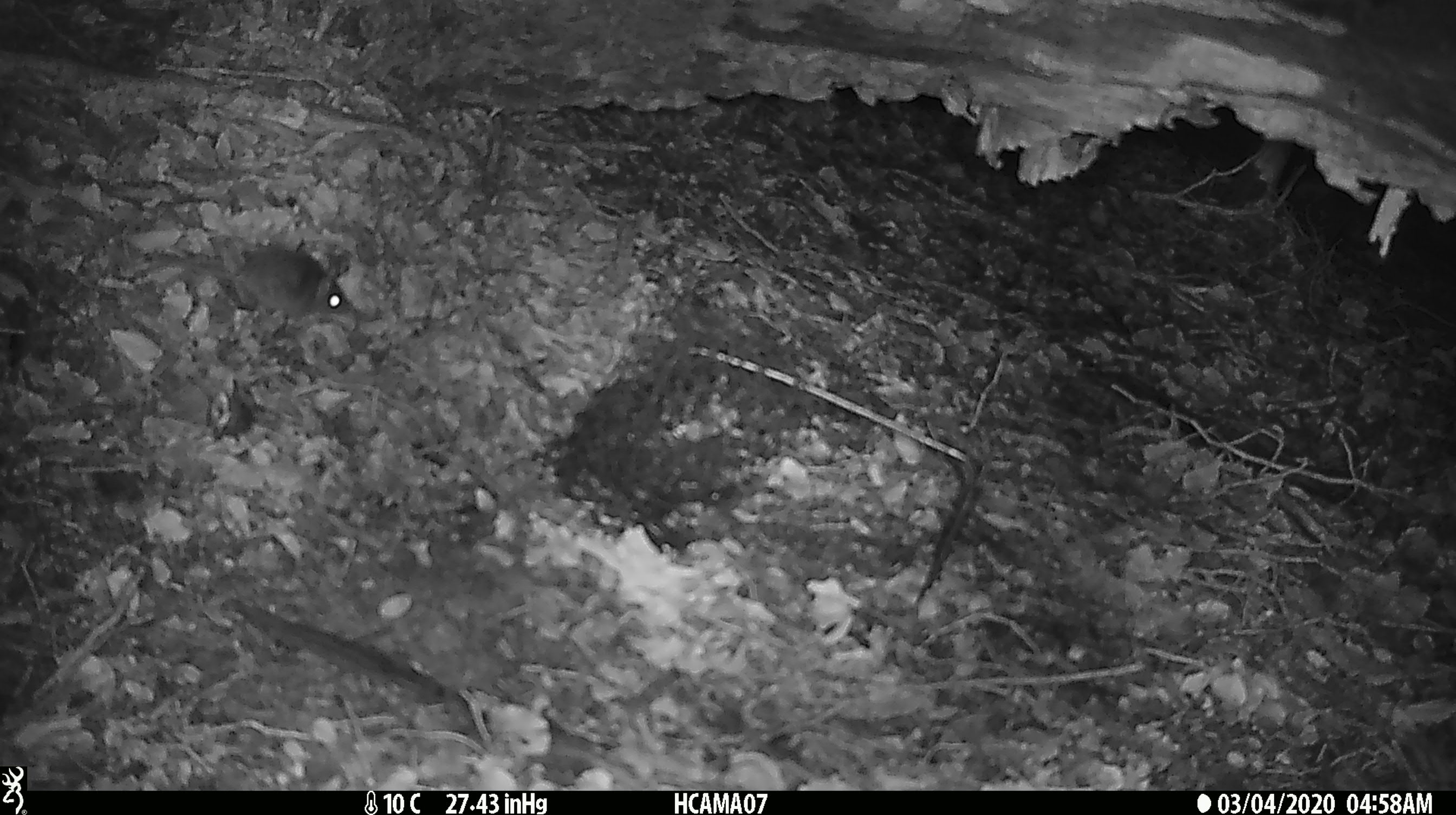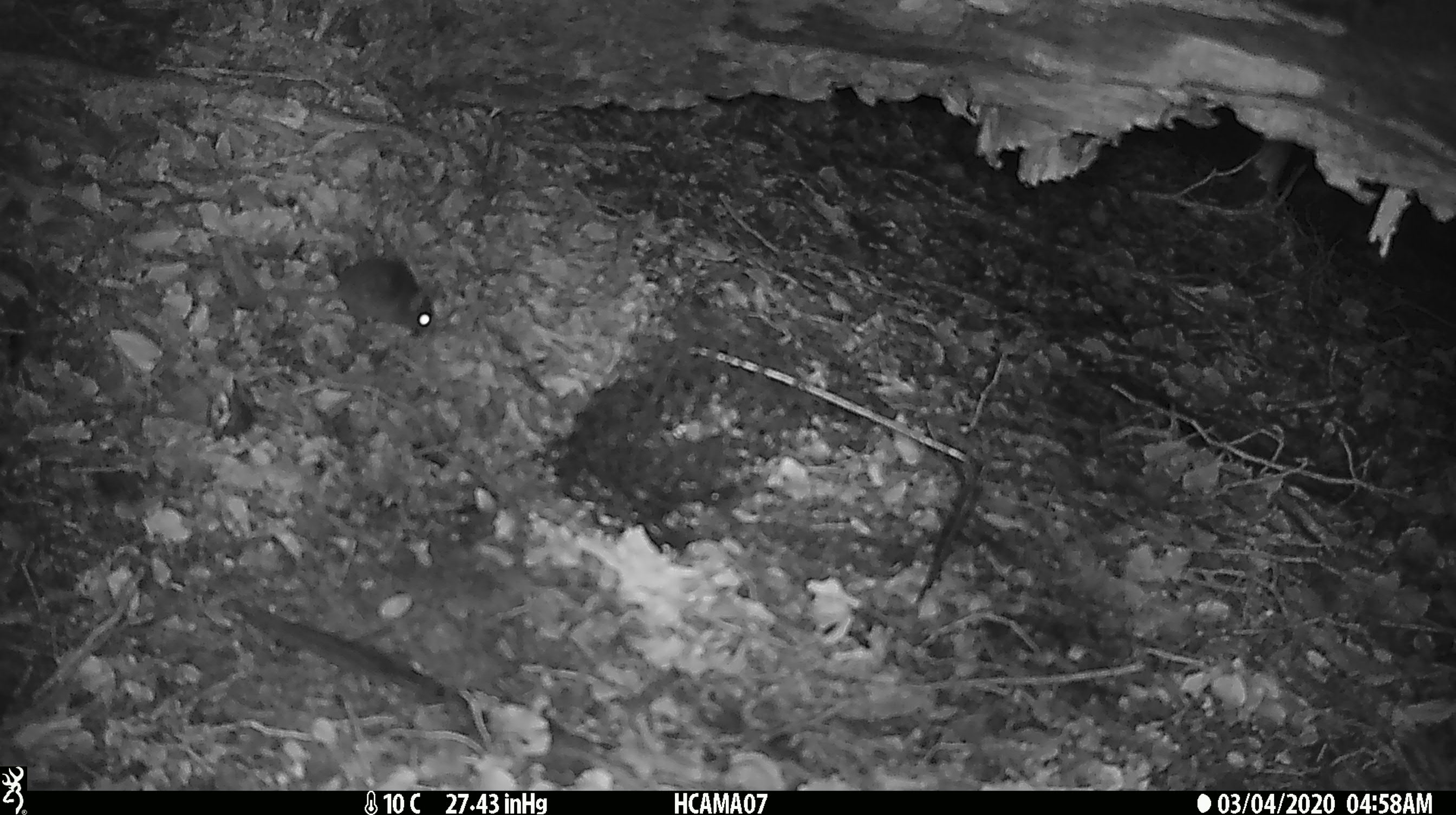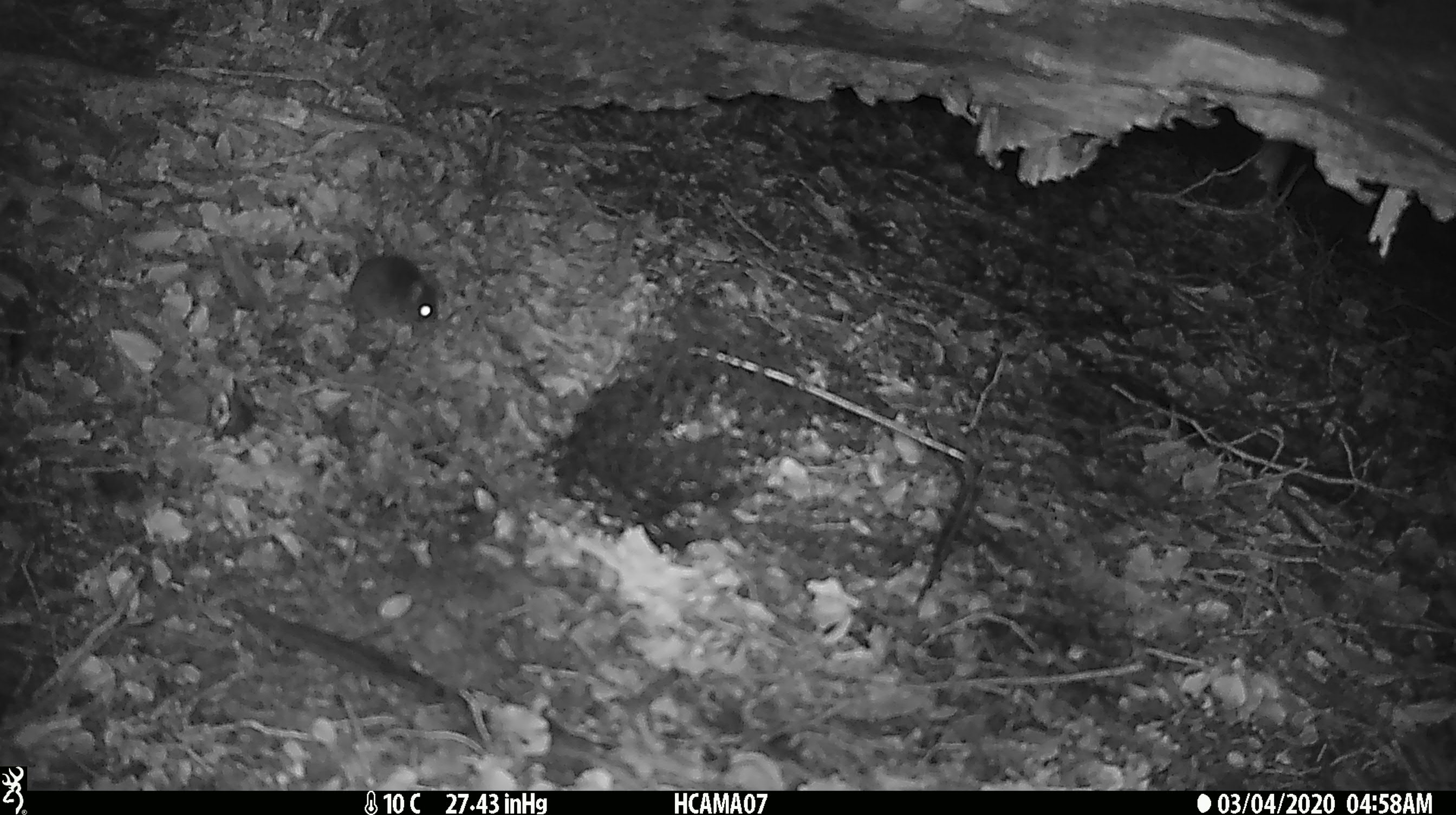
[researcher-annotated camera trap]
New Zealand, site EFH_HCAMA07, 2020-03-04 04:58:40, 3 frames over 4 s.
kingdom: Animalia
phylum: Chordata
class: Mammalia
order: Rodentia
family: Muridae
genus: Mus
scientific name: Mus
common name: mouse